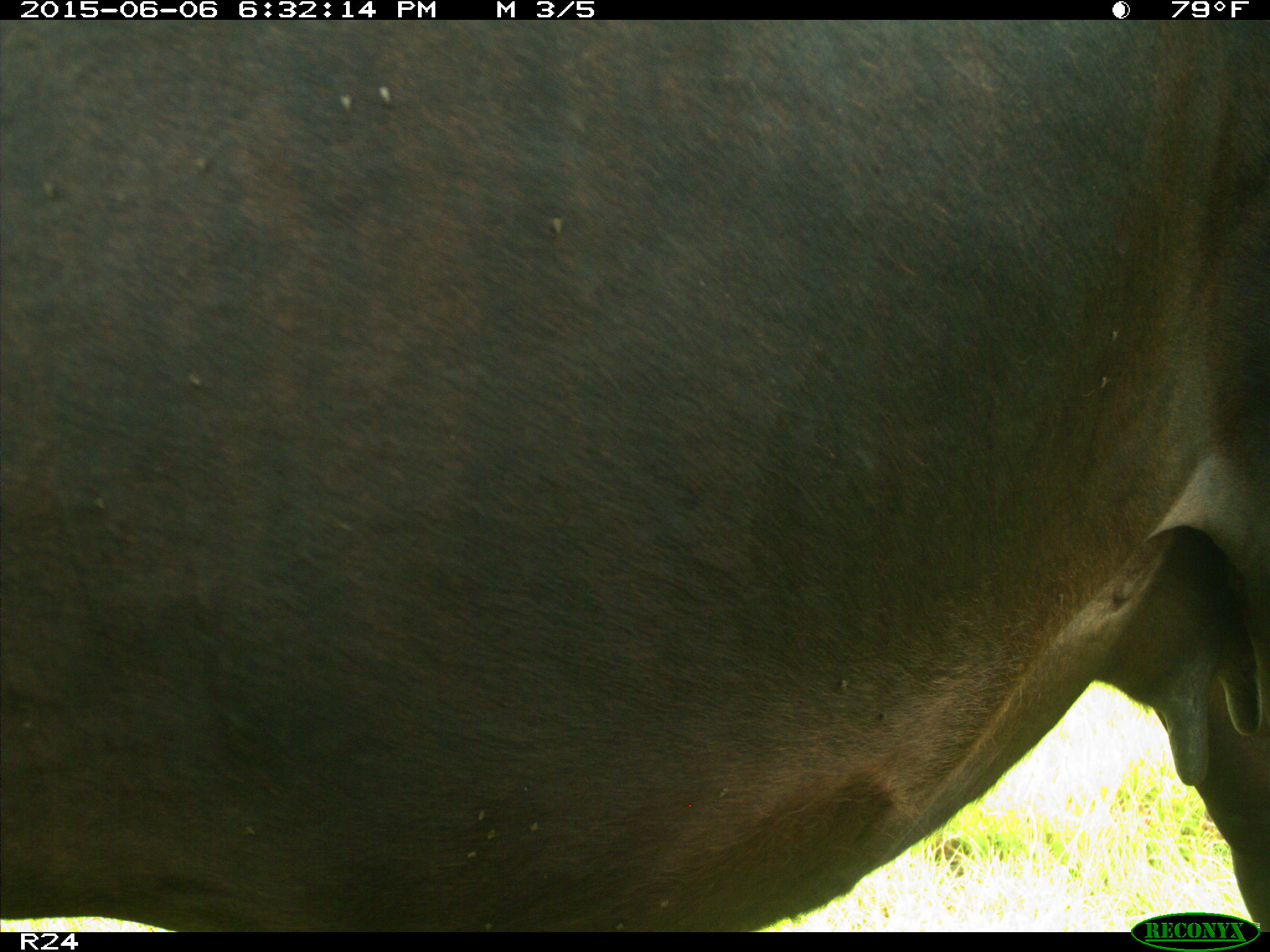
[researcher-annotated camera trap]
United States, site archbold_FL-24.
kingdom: Animalia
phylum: Chordata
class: Mammalia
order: Artiodactyla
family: Bovidae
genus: Bos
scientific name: Bos taurus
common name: domestic cow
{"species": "Bos taurus (domestic cow)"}